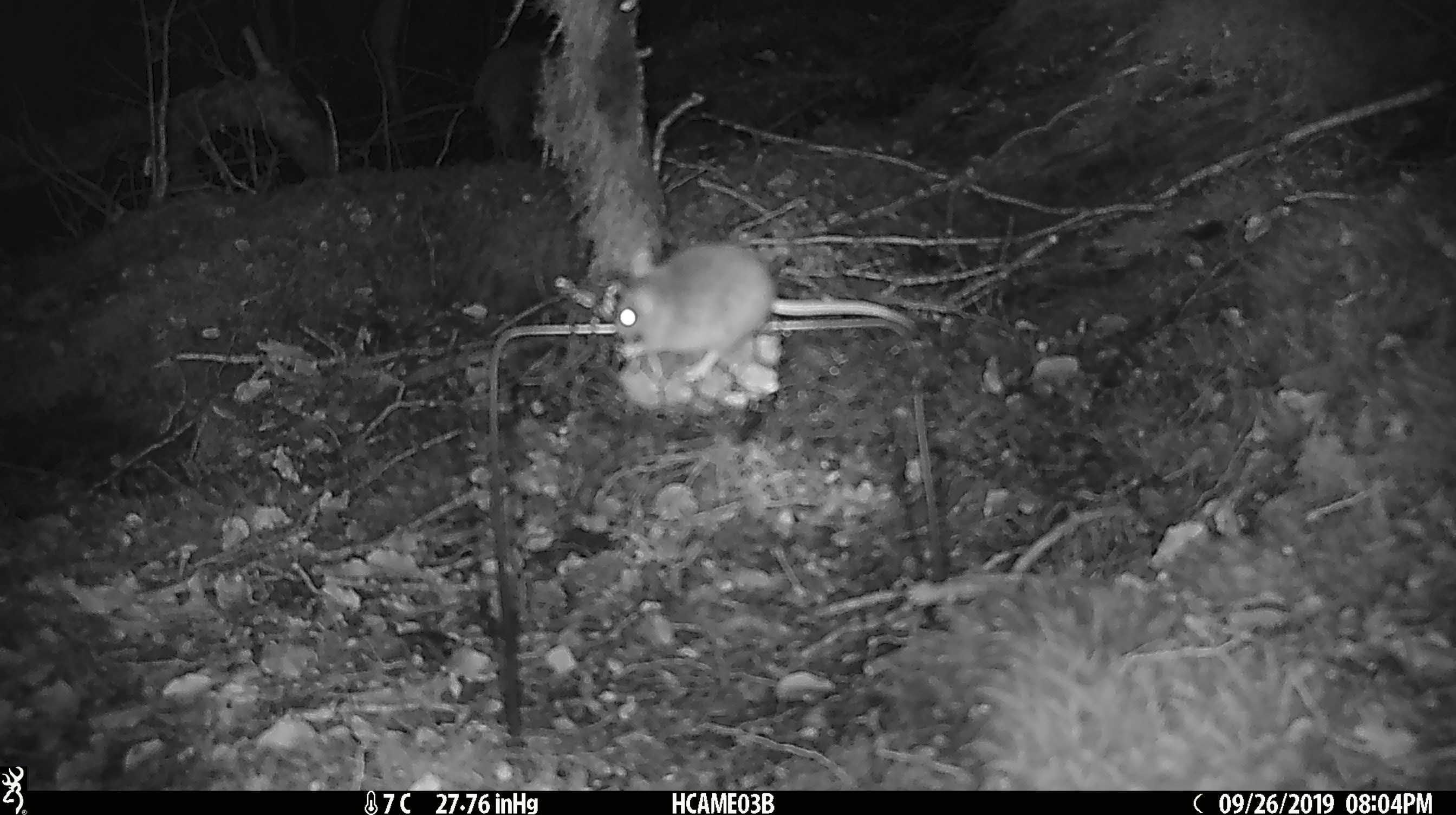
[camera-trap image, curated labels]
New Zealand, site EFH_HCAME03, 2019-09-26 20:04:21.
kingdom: Animalia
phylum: Chordata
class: Mammalia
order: Rodentia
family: Muridae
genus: Mus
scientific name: Mus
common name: mouse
Mouse (Mus).